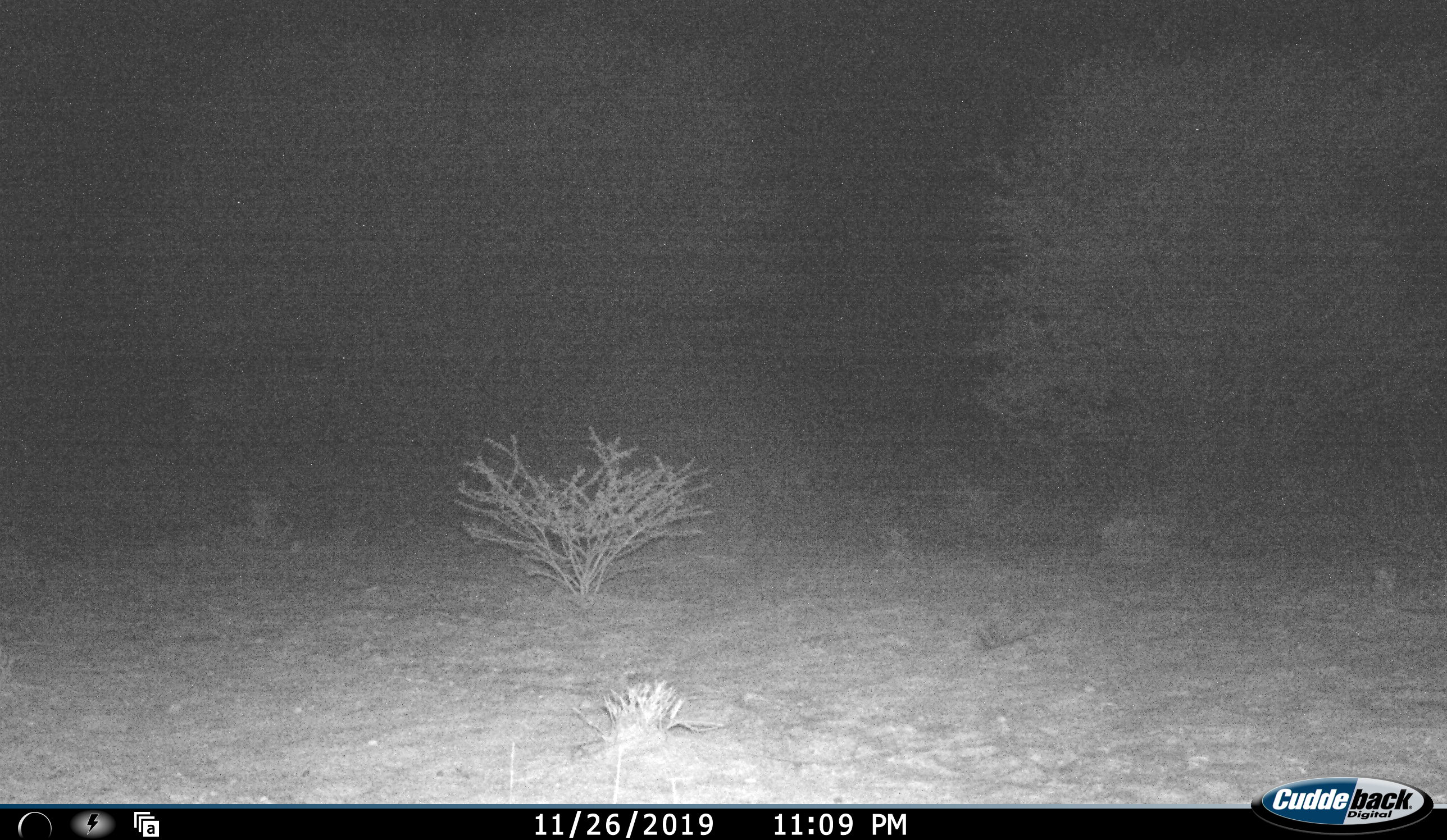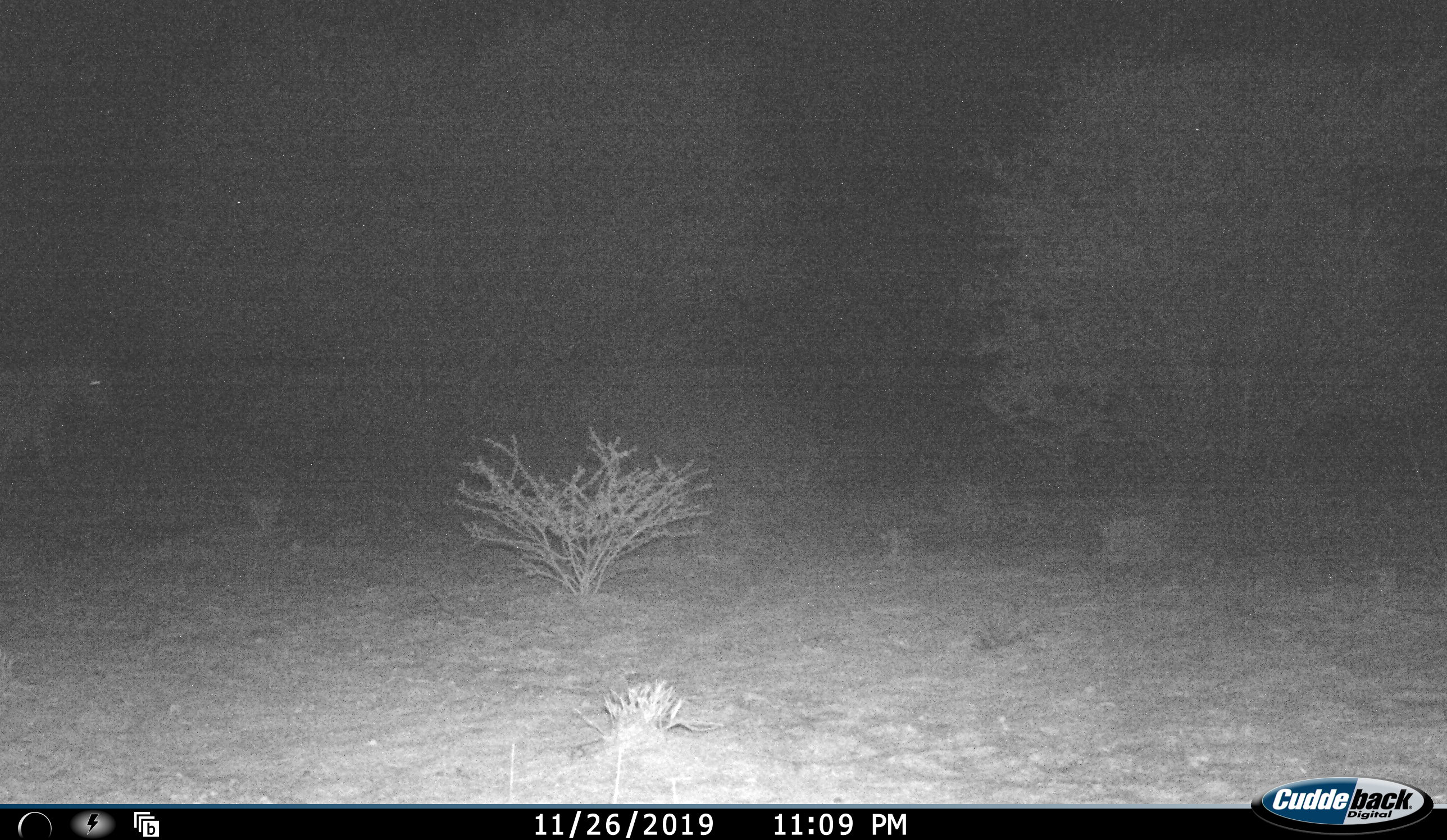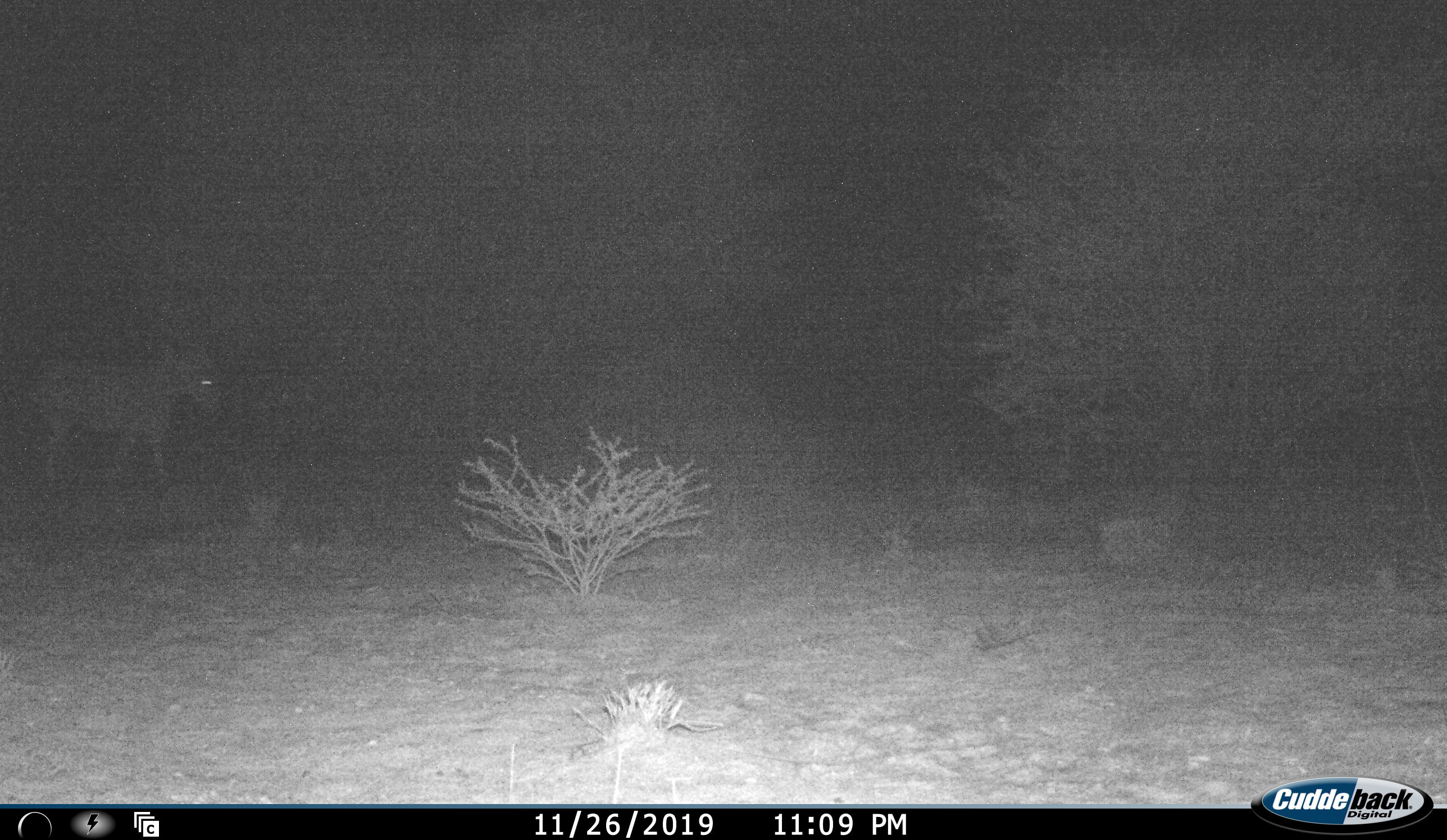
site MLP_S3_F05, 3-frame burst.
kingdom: Animalia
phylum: Chordata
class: Mammalia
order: Perissodactyla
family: Equidae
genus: Equus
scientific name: Equus quagga burchellii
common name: burchell's zebra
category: zebraburchells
Zebraburchells (burchell's zebra) (Equus quagga burchellii), count 1. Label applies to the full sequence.